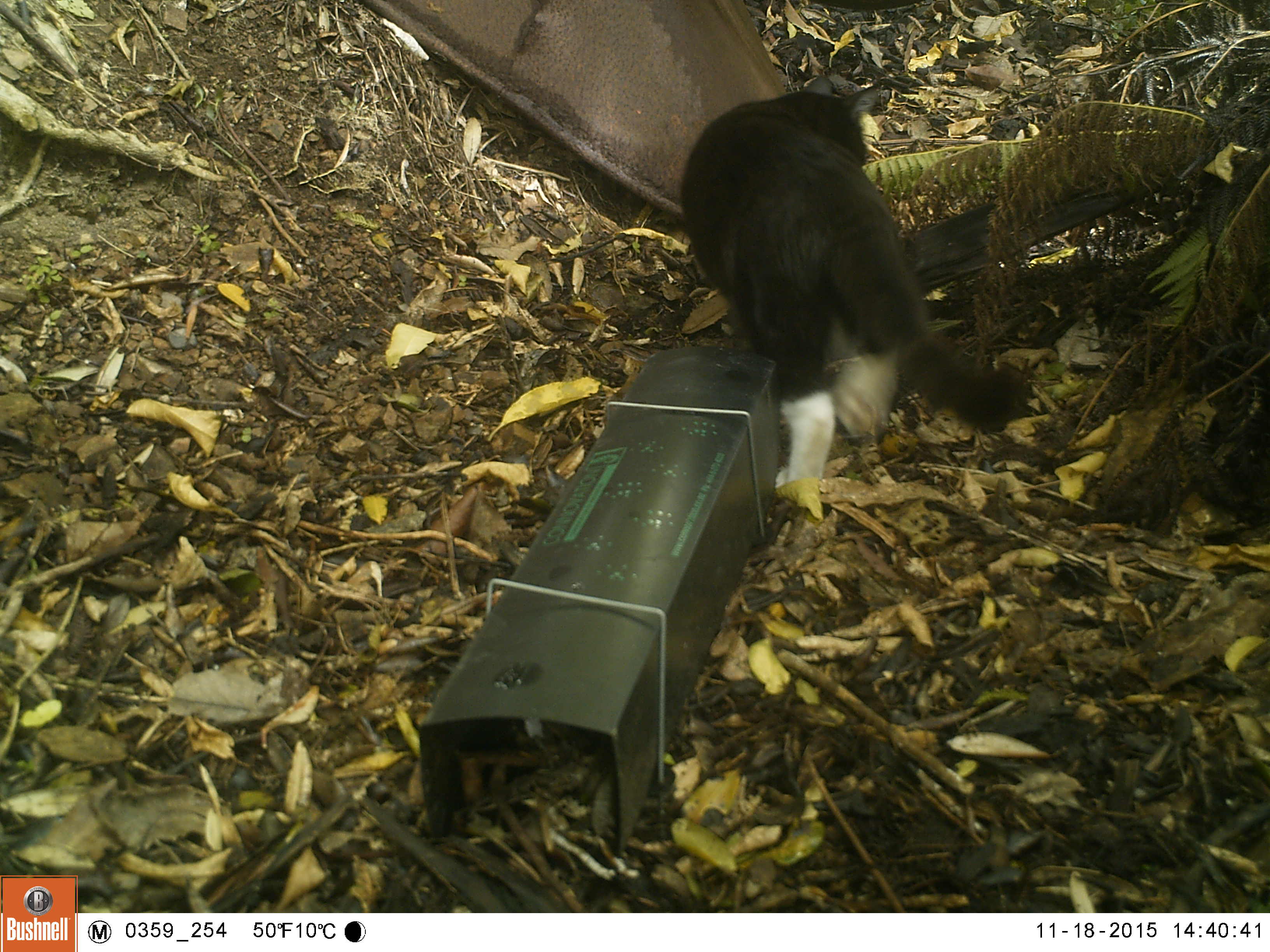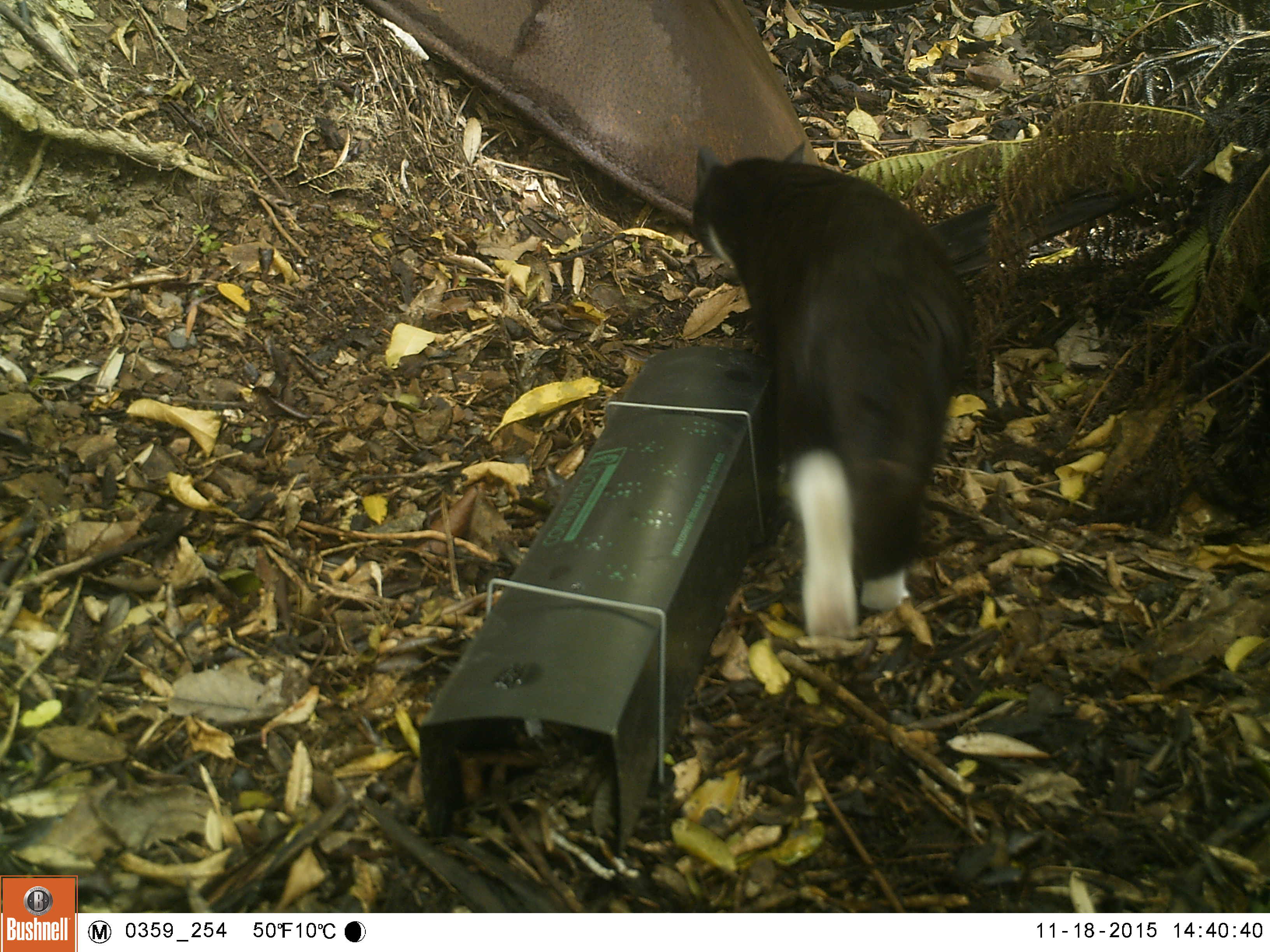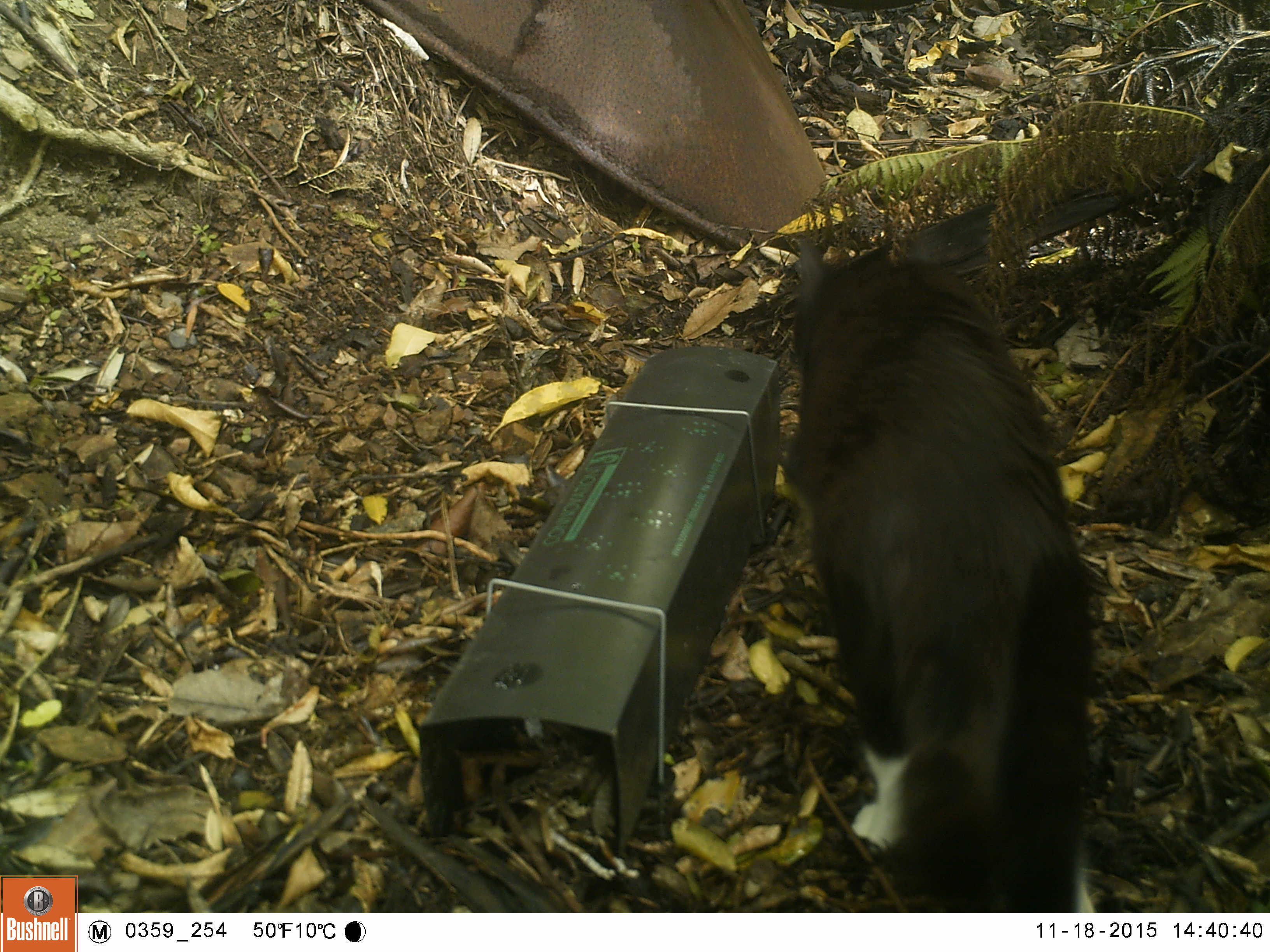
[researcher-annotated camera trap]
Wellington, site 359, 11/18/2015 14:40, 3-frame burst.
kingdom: Animalia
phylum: Chordata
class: Mammalia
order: Carnivora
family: Felidae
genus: Felis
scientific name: Felis catus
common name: cat